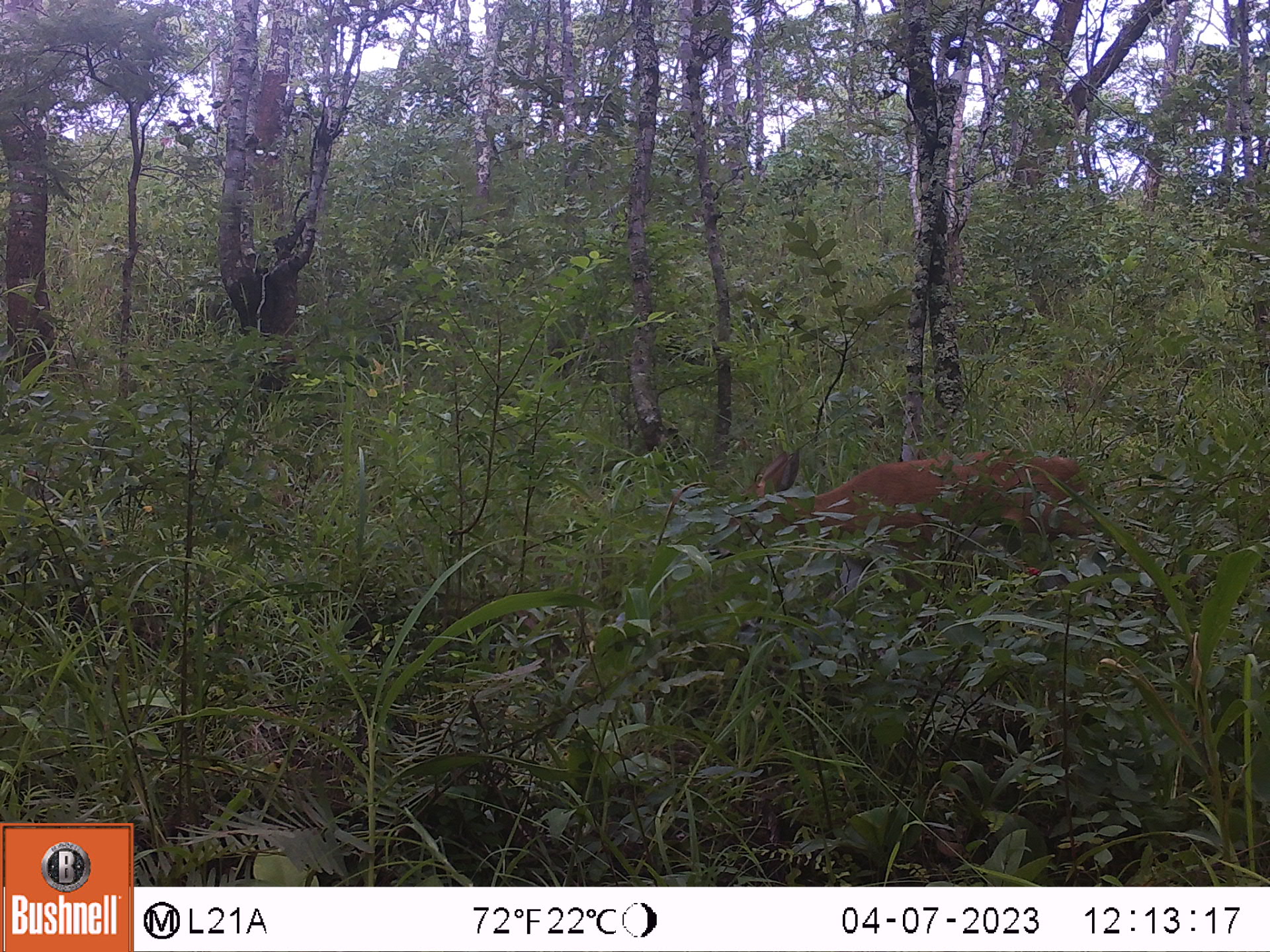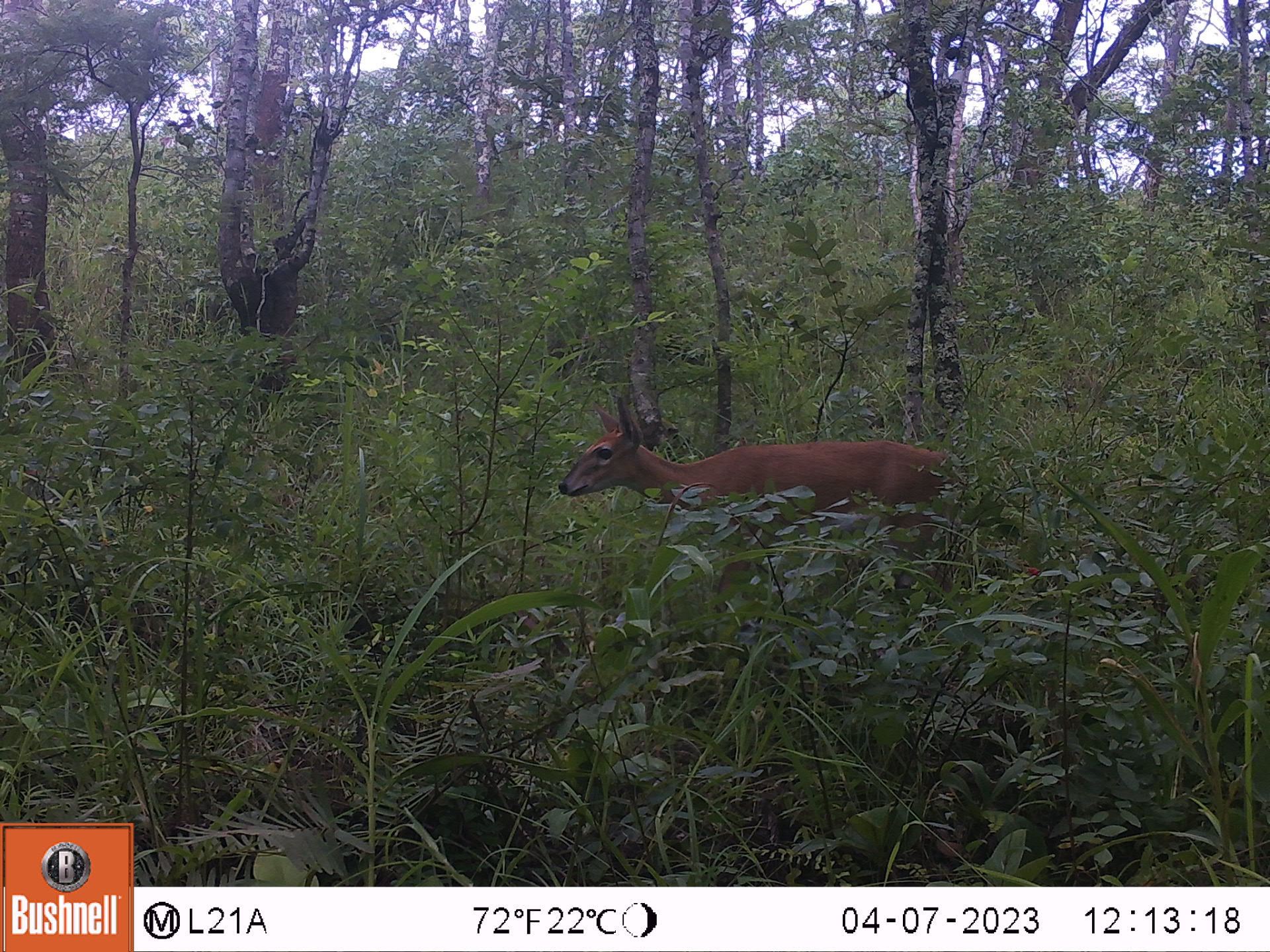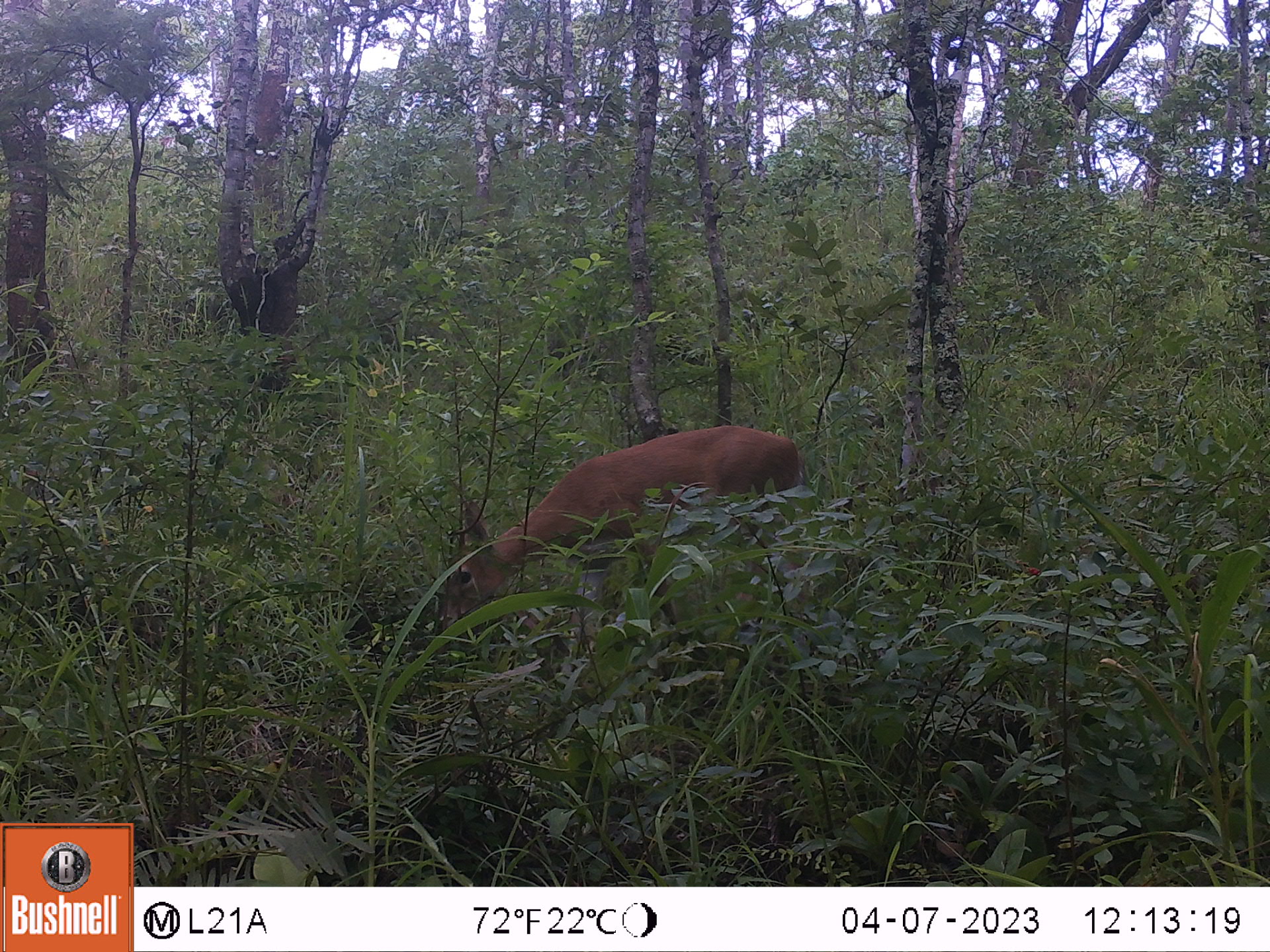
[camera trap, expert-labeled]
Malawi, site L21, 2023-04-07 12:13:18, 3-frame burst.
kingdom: Animalia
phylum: Chordata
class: Mammalia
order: Artiodactyla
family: Bovidae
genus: Sylvicapra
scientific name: Sylvicapra grimmia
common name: common duiker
Common duiker (Sylvicapra grimmia), count 1.